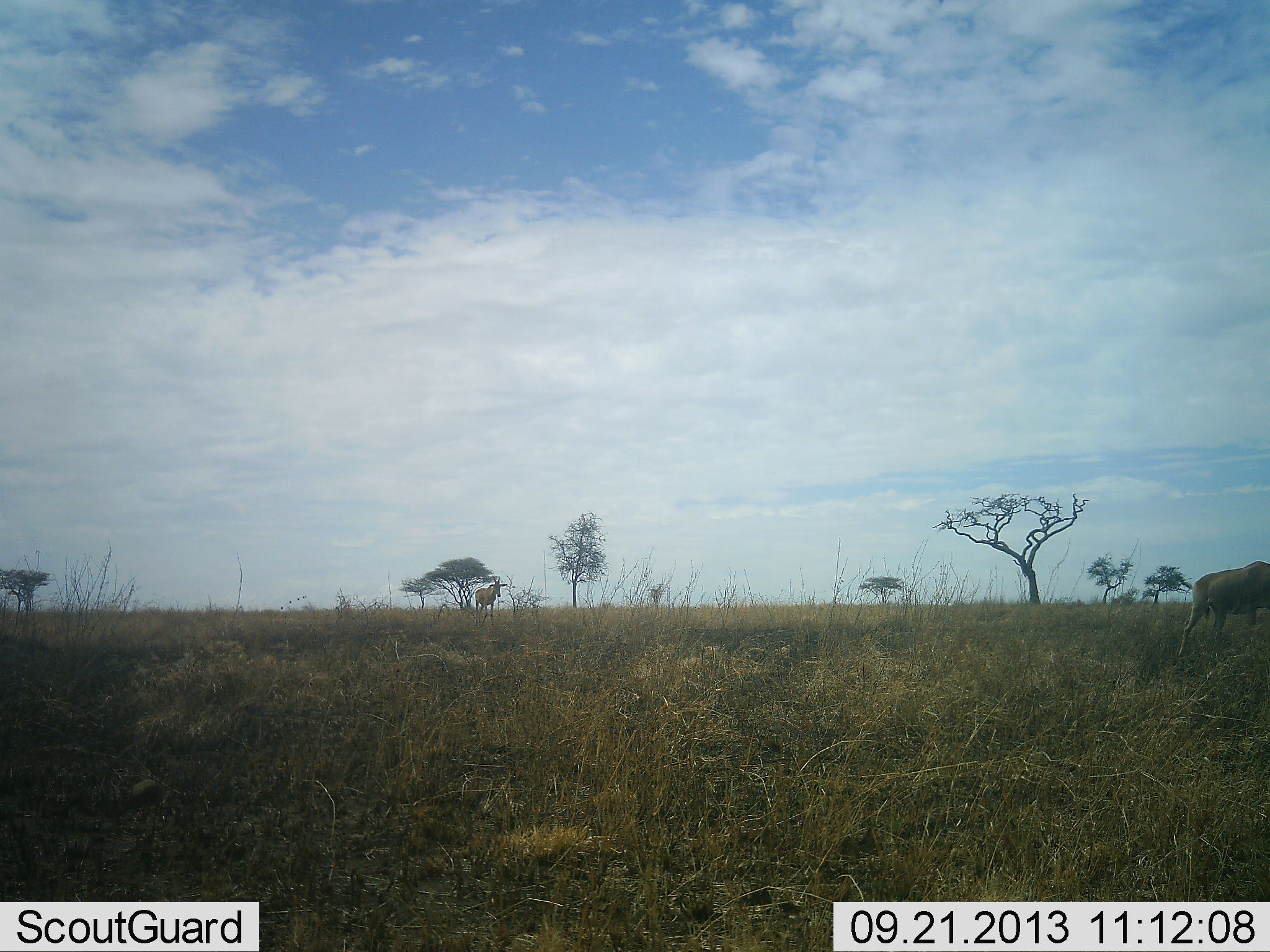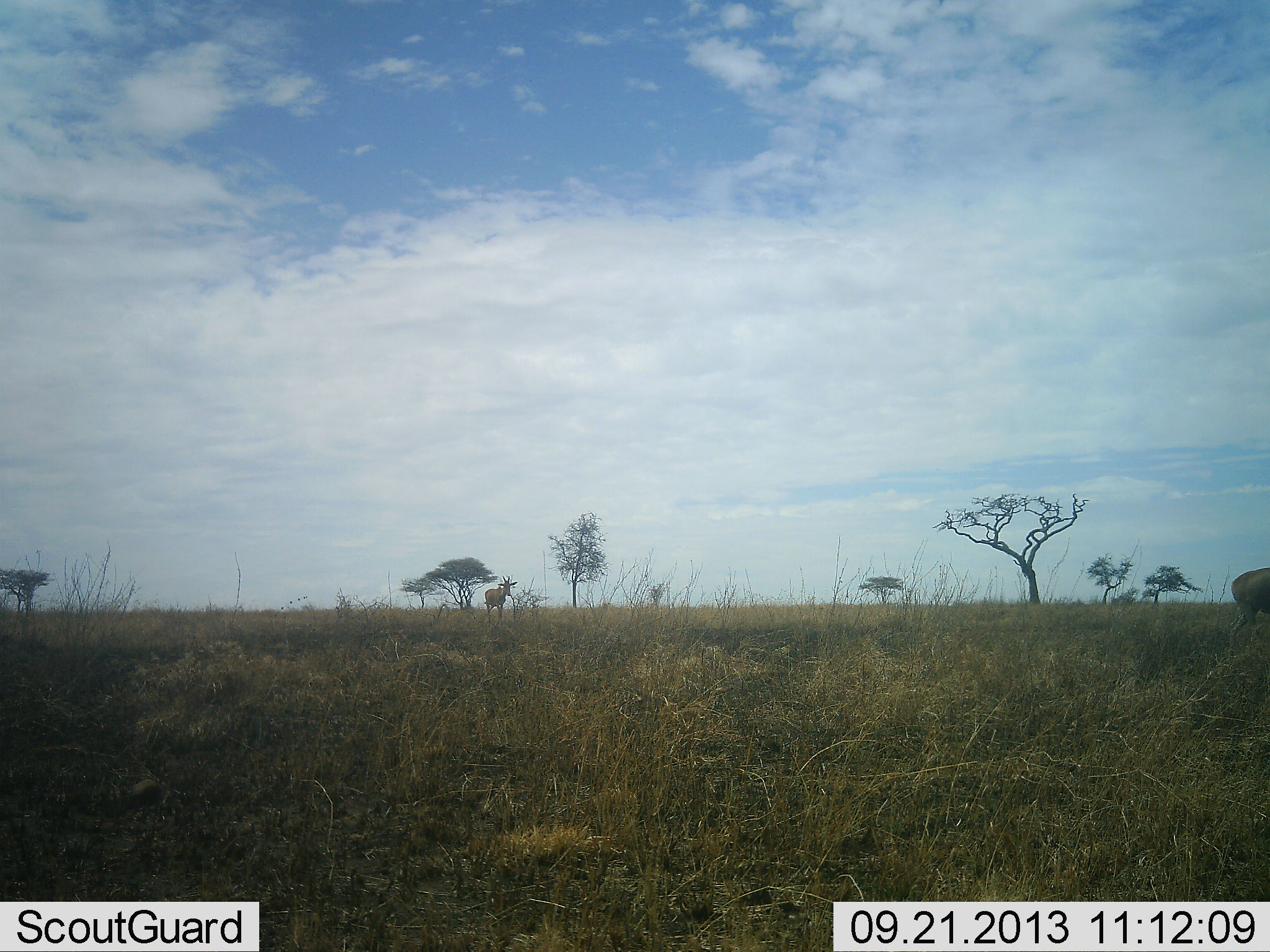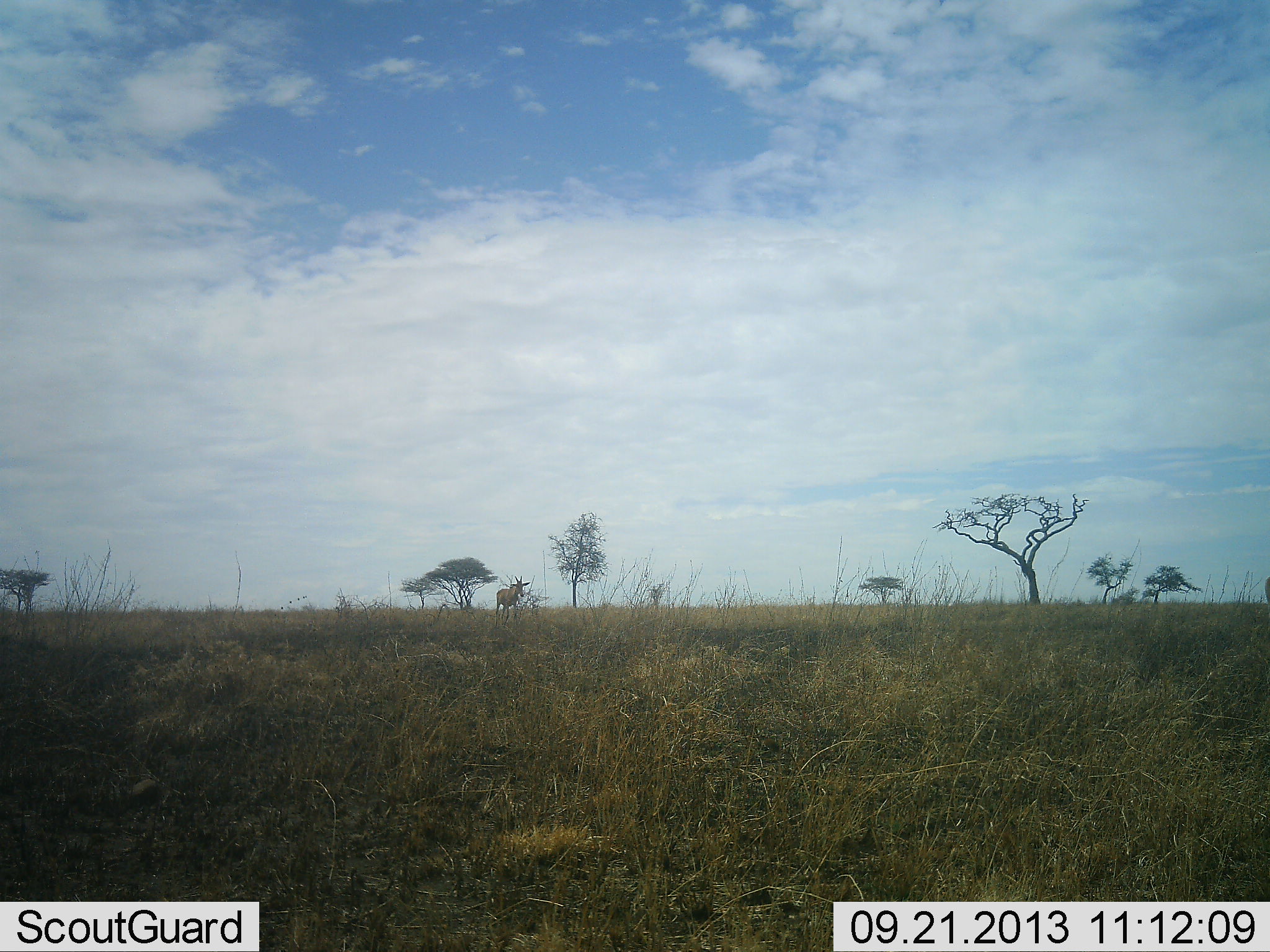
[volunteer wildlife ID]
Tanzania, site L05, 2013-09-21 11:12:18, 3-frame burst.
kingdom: Animalia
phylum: Chordata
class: Mammalia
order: Artiodactyla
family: Bovidae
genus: Alcelaphus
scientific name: Alcelaphus buselaphus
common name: hartebeest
Hartebeest (Alcelaphus buselaphus), count 2. Behavior (volunteer vote fractions): standing 0%, resting 0%, moving 100%, interacting 0%. Young present (vote fraction): 0%. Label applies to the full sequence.